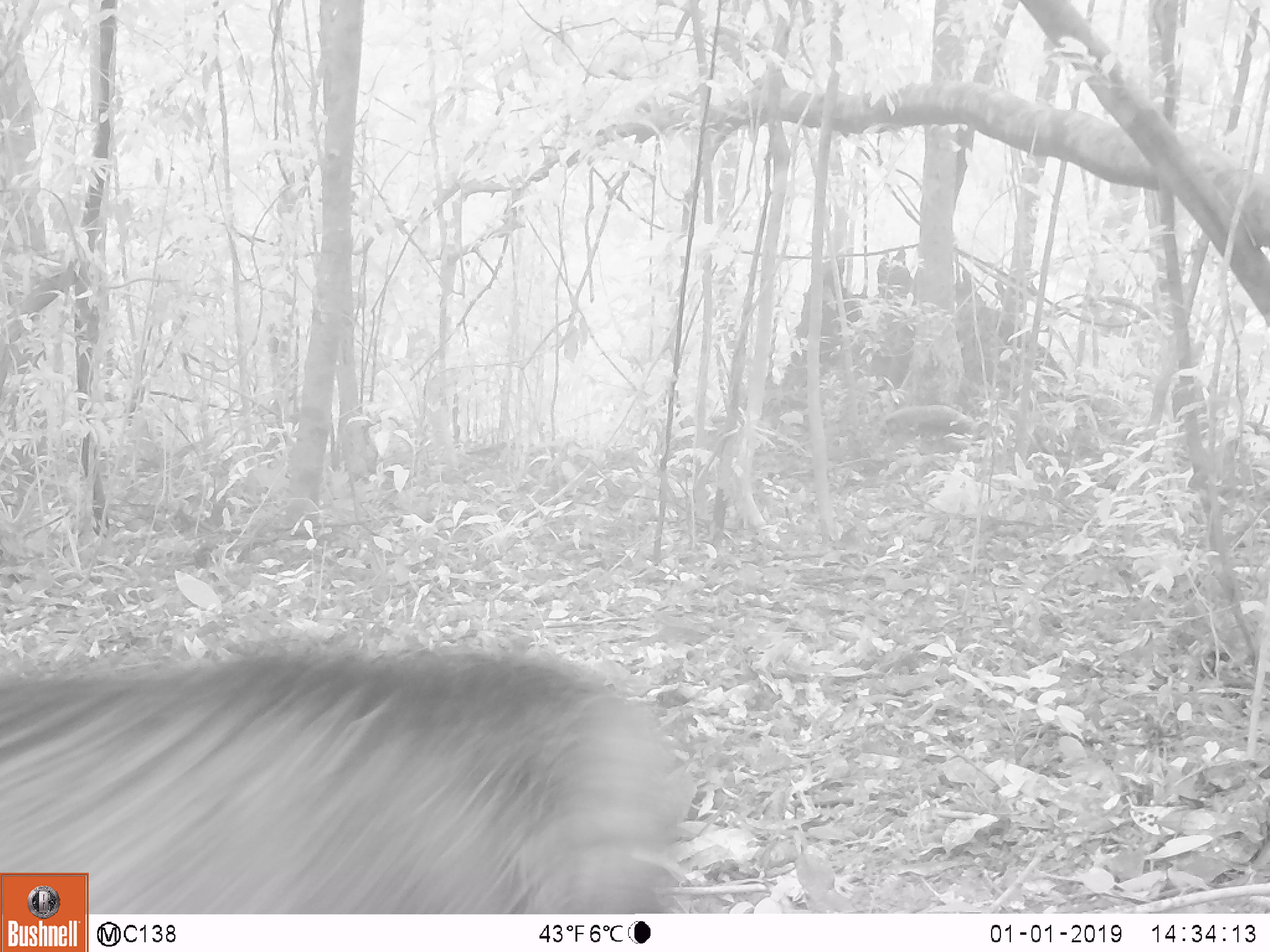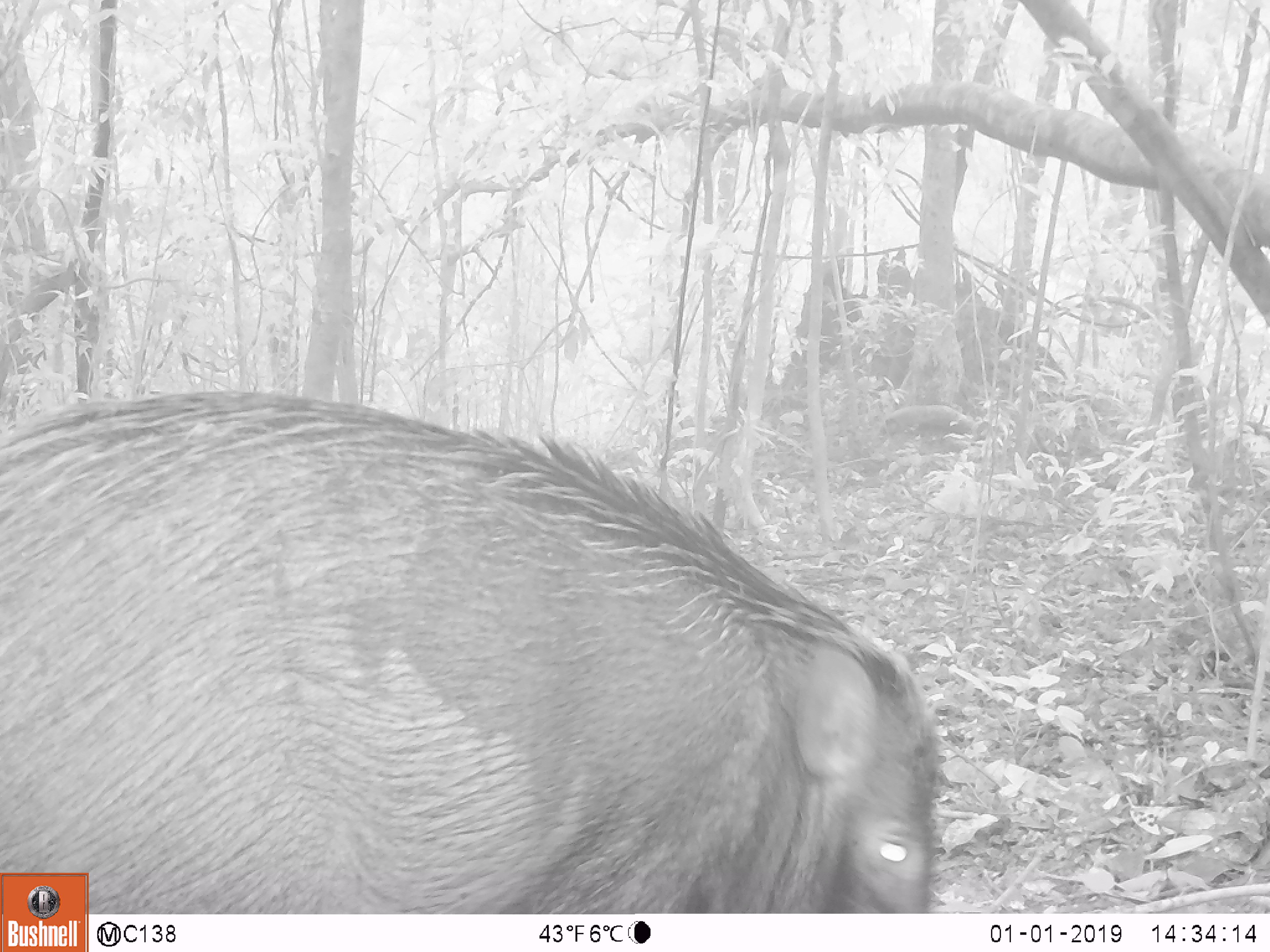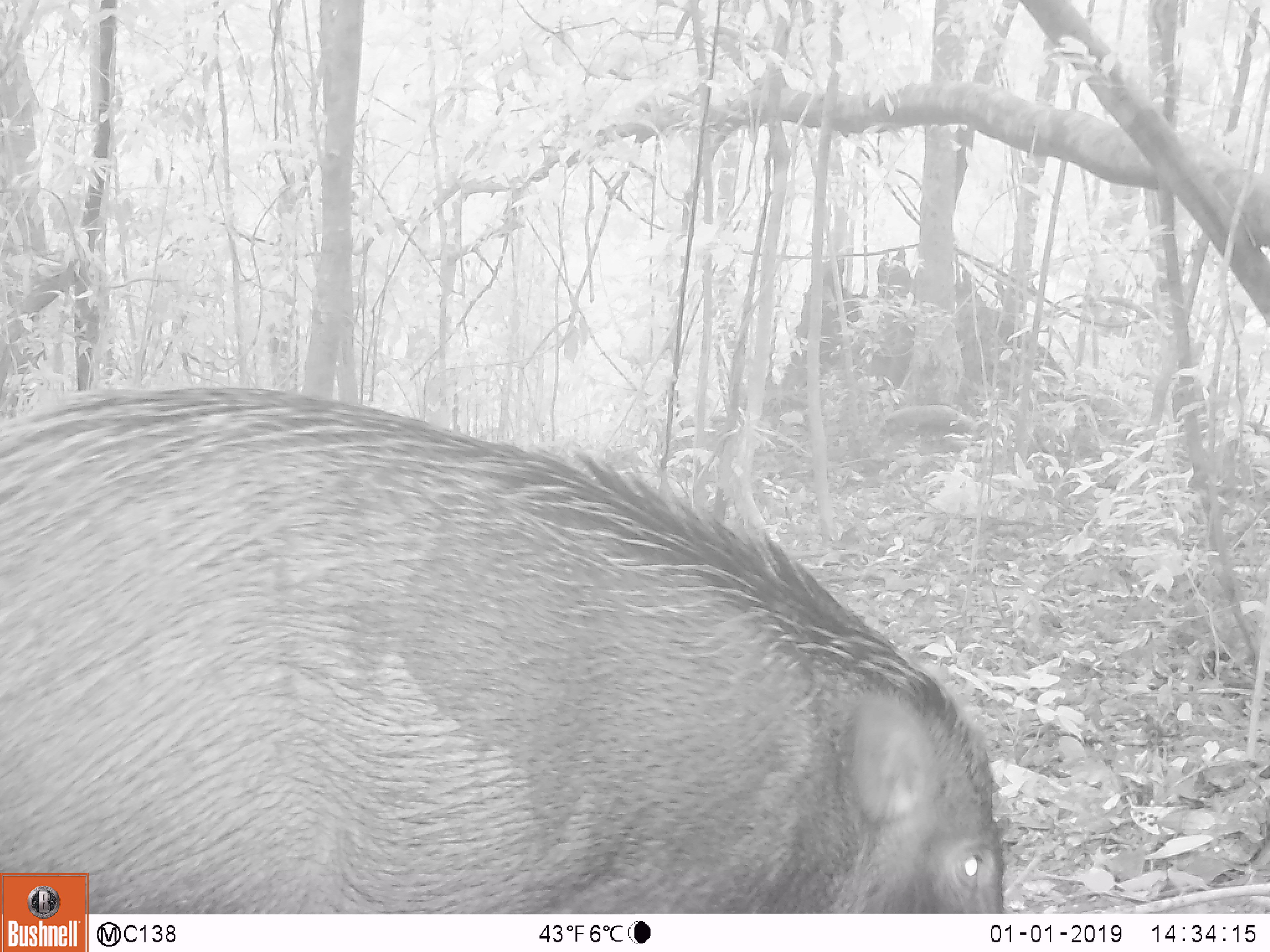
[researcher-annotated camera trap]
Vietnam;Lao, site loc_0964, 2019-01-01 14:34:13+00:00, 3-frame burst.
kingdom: Animalia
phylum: Chordata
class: Mammalia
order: Artiodactyla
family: Suidae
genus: Sus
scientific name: Sus scrofa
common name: eurasian wild pig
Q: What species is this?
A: Eurasian wild pig (Sus scrofa).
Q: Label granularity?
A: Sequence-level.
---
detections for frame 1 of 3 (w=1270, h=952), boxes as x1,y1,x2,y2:
eurasian wild pig: 0,640,696,913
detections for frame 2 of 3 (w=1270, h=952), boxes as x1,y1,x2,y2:
eurasian wild pig: 0,384,943,907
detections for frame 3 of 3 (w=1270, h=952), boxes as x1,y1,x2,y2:
eurasian wild pig: 0,383,1002,911